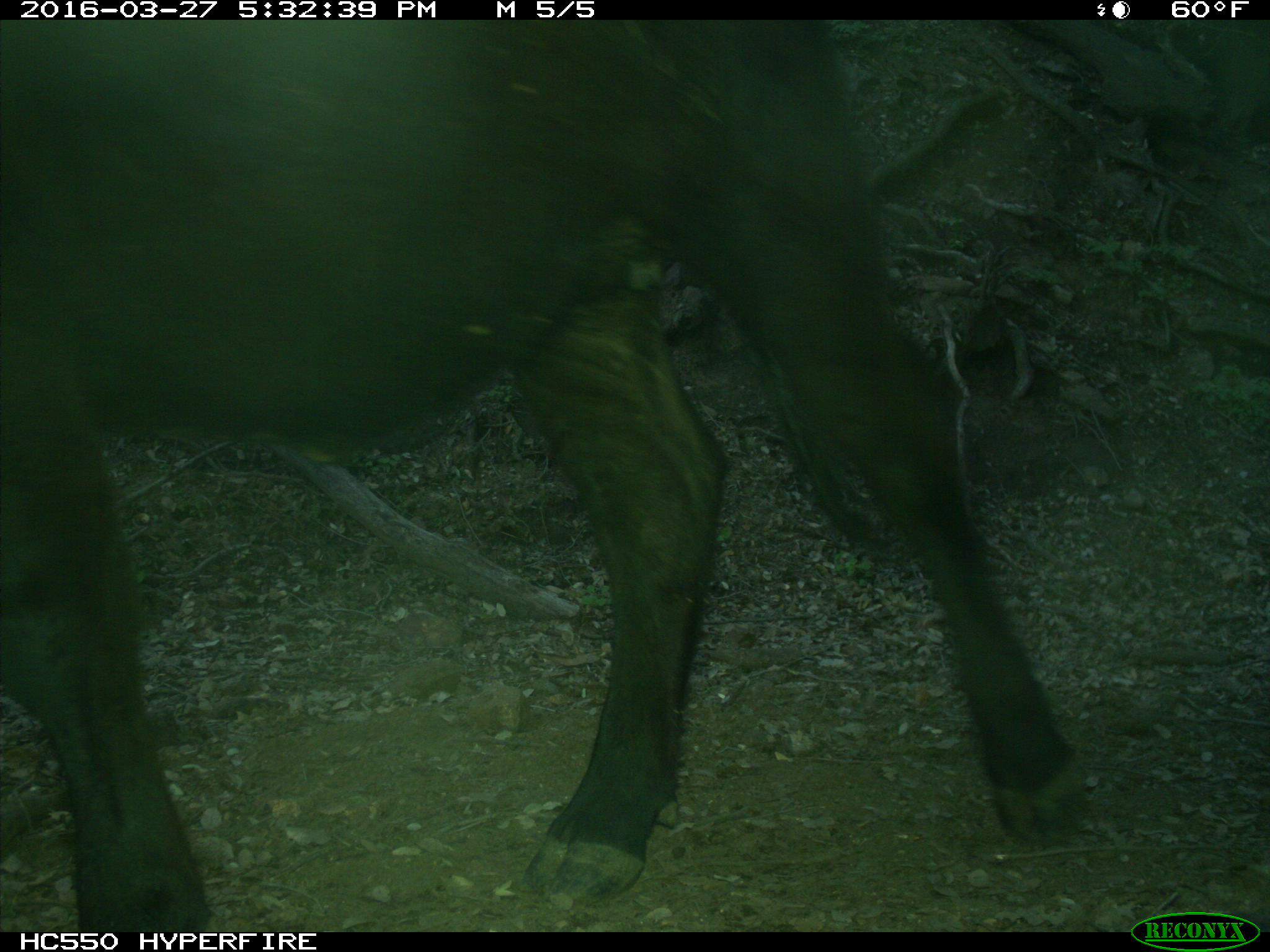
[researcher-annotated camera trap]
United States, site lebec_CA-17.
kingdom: Animalia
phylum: Chordata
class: Mammalia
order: Artiodactyla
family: Bovidae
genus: Bos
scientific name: Bos taurus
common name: domestic cow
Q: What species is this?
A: Bos taurus (domestic cow).